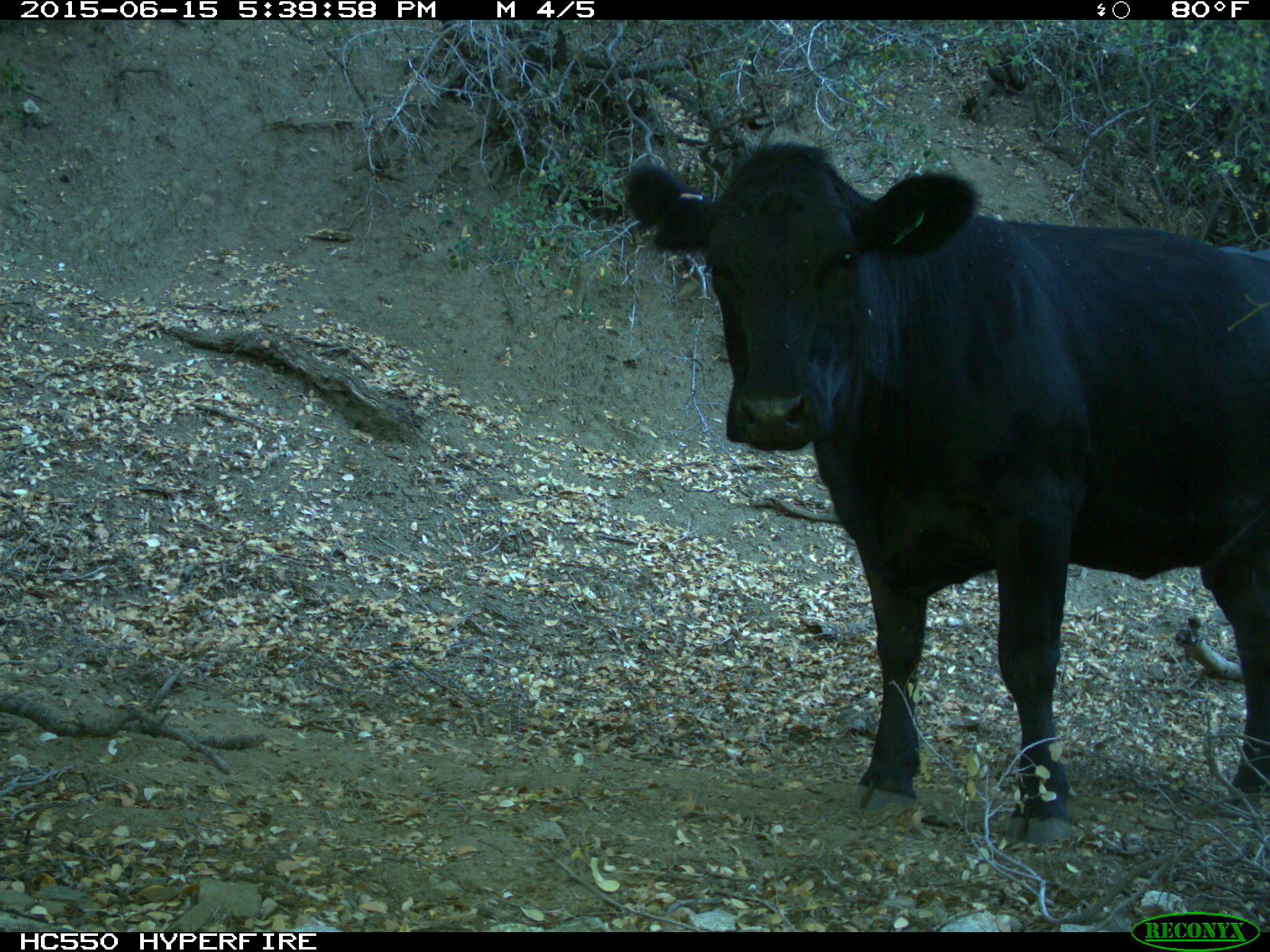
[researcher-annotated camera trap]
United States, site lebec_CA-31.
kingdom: Animalia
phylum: Chordata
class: Mammalia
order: Artiodactyla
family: Bovidae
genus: Bos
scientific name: Bos taurus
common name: domestic cow